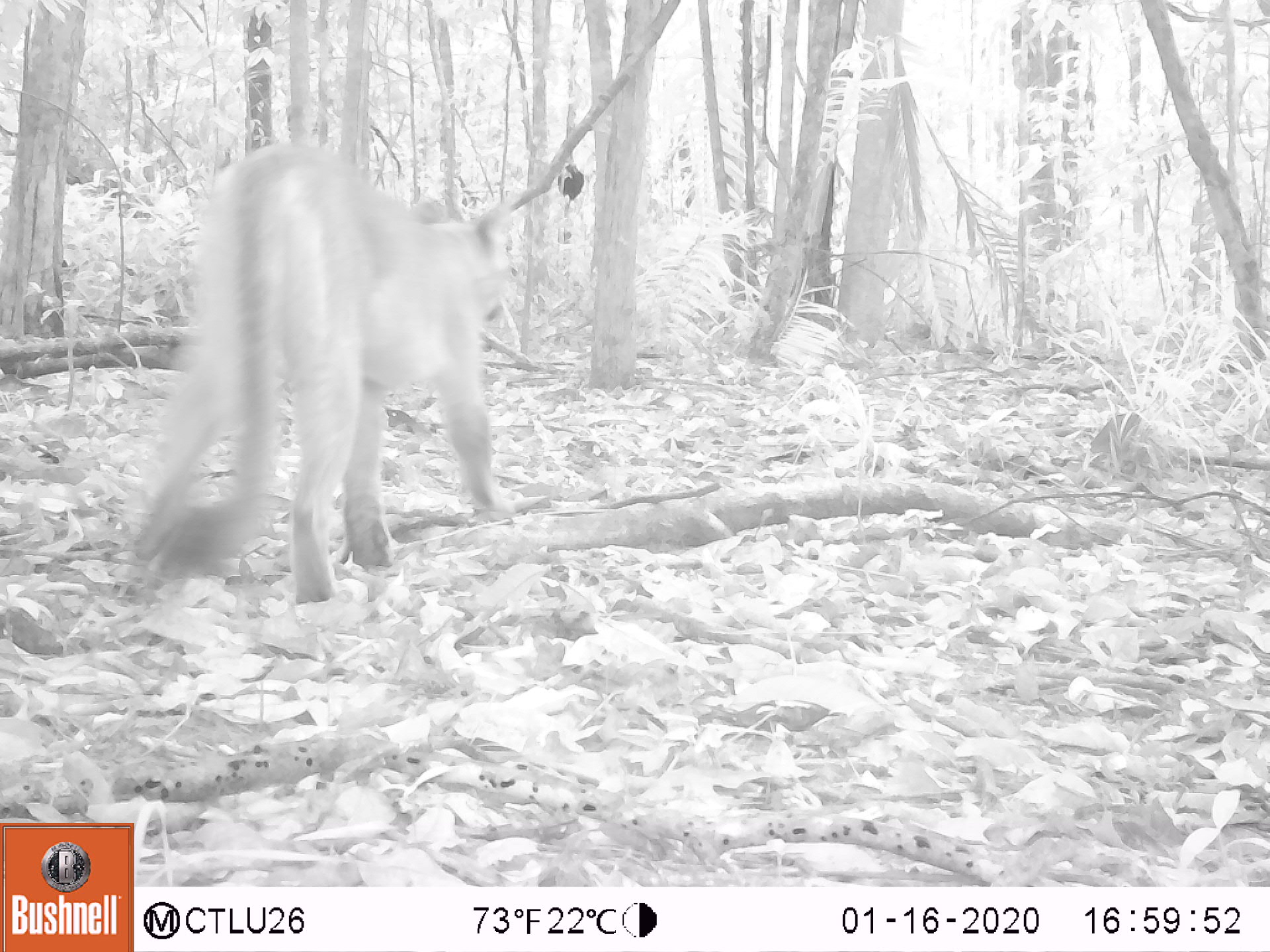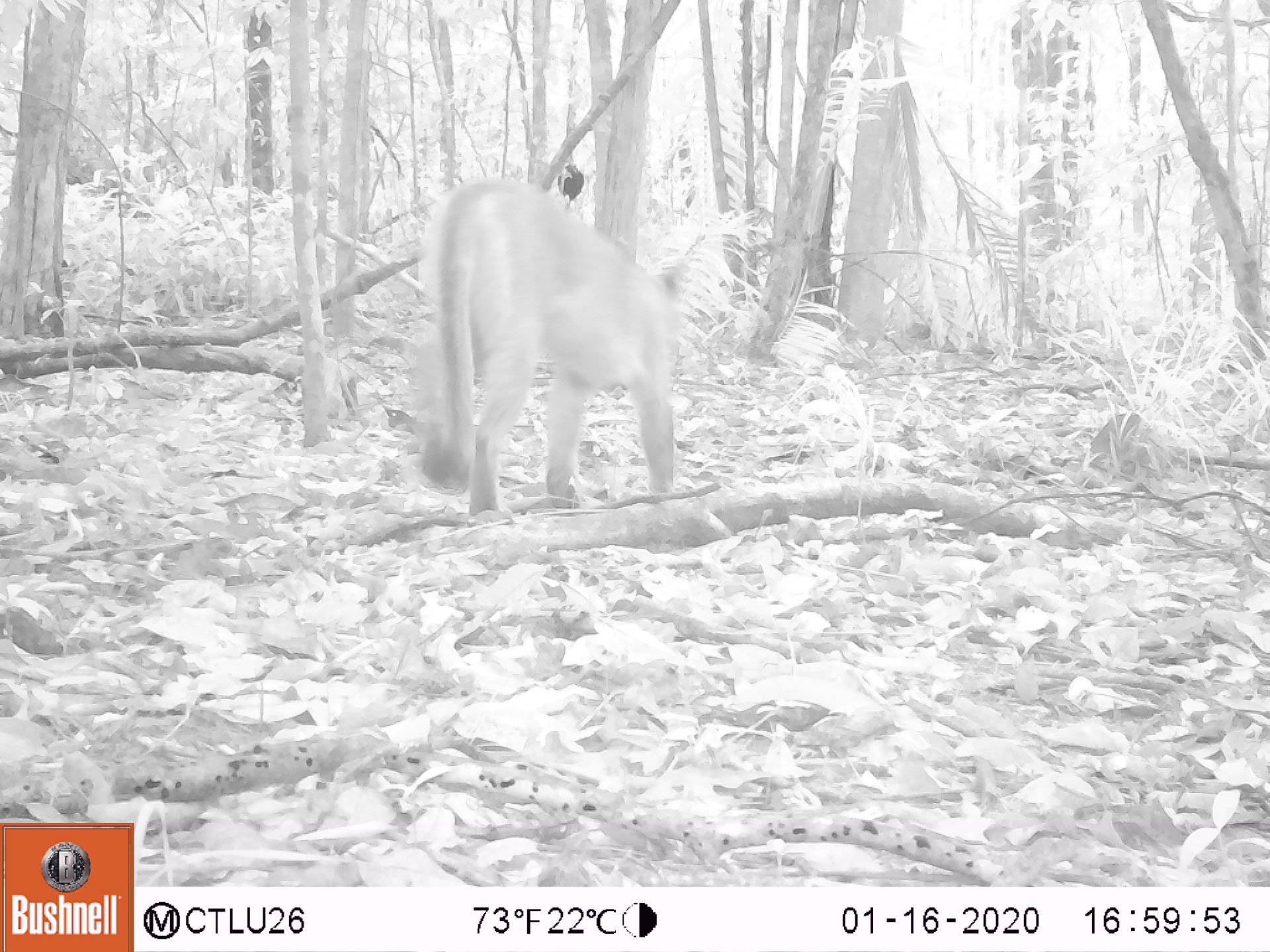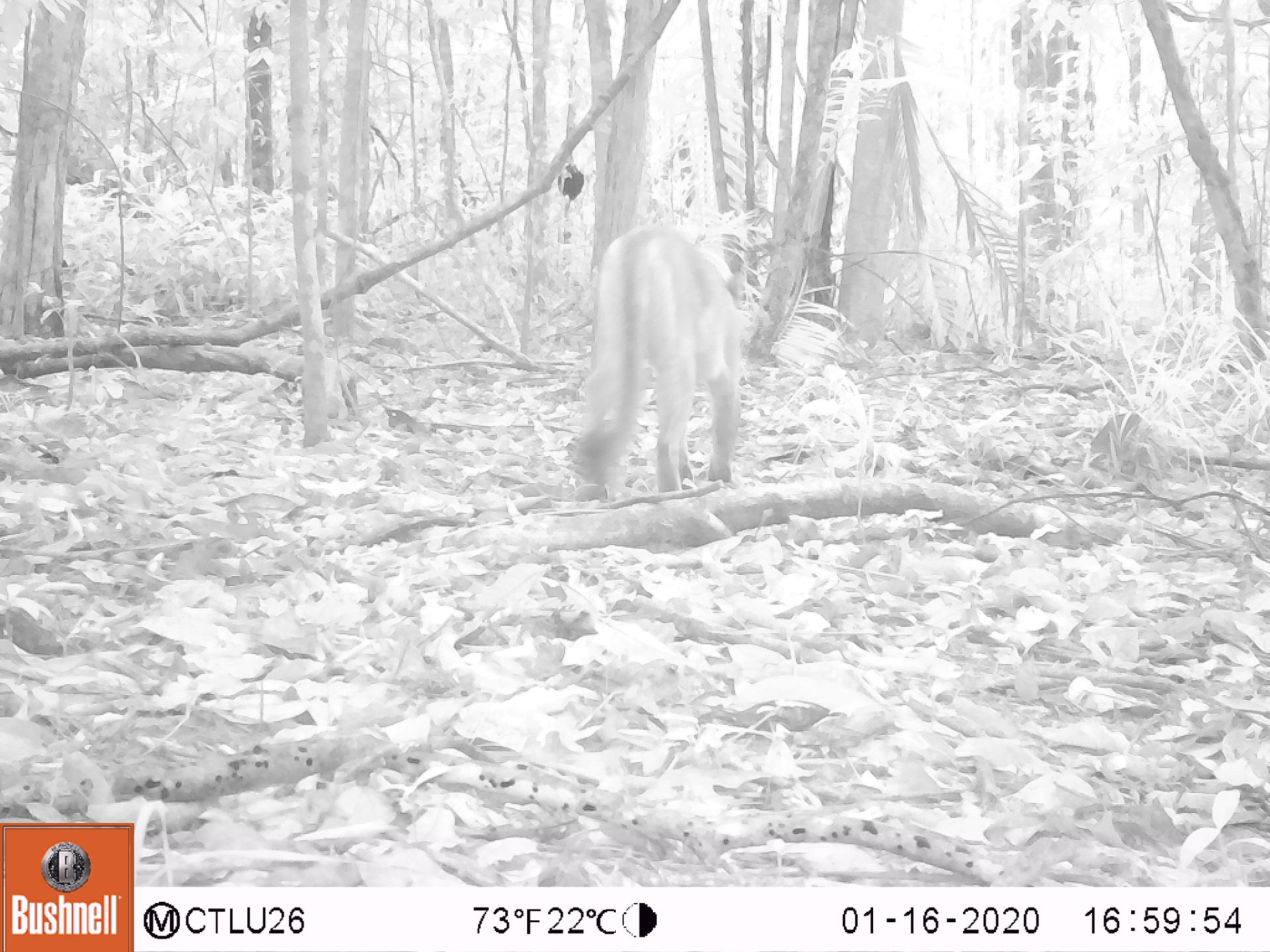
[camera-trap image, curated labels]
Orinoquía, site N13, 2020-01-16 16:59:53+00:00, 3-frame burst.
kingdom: Animalia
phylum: Chordata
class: Mammalia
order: Carnivora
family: Felidae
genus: Puma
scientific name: Puma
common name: puma